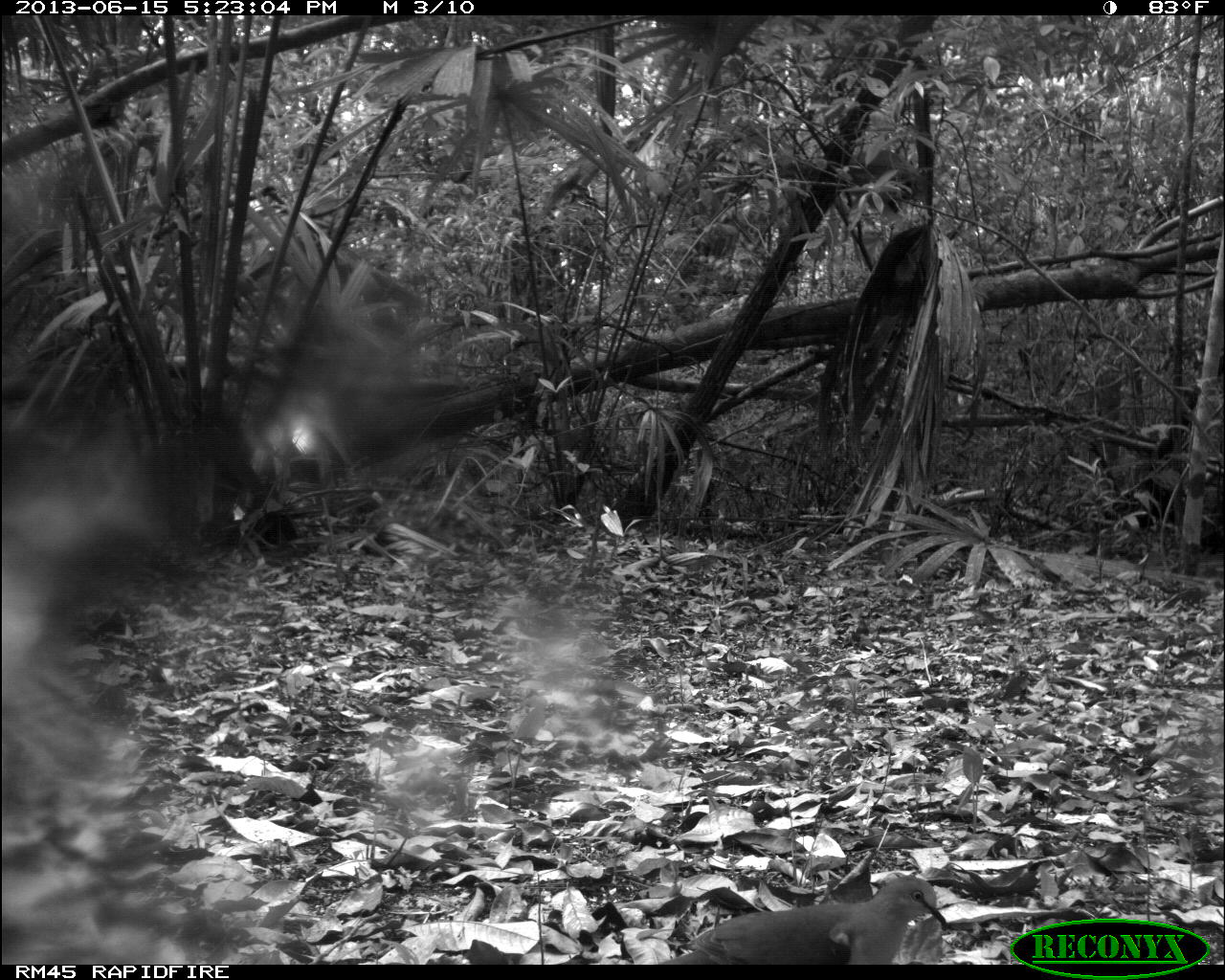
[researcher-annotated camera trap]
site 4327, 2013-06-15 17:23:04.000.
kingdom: Animalia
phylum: Chordata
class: Aves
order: Columbiformes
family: Columbidae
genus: Leptotila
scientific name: Leptotila plumbeiceps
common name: gray-headed dove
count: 1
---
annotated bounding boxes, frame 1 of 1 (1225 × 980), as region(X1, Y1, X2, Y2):
leptotila plumbeiceps: region(665, 873, 946, 960)